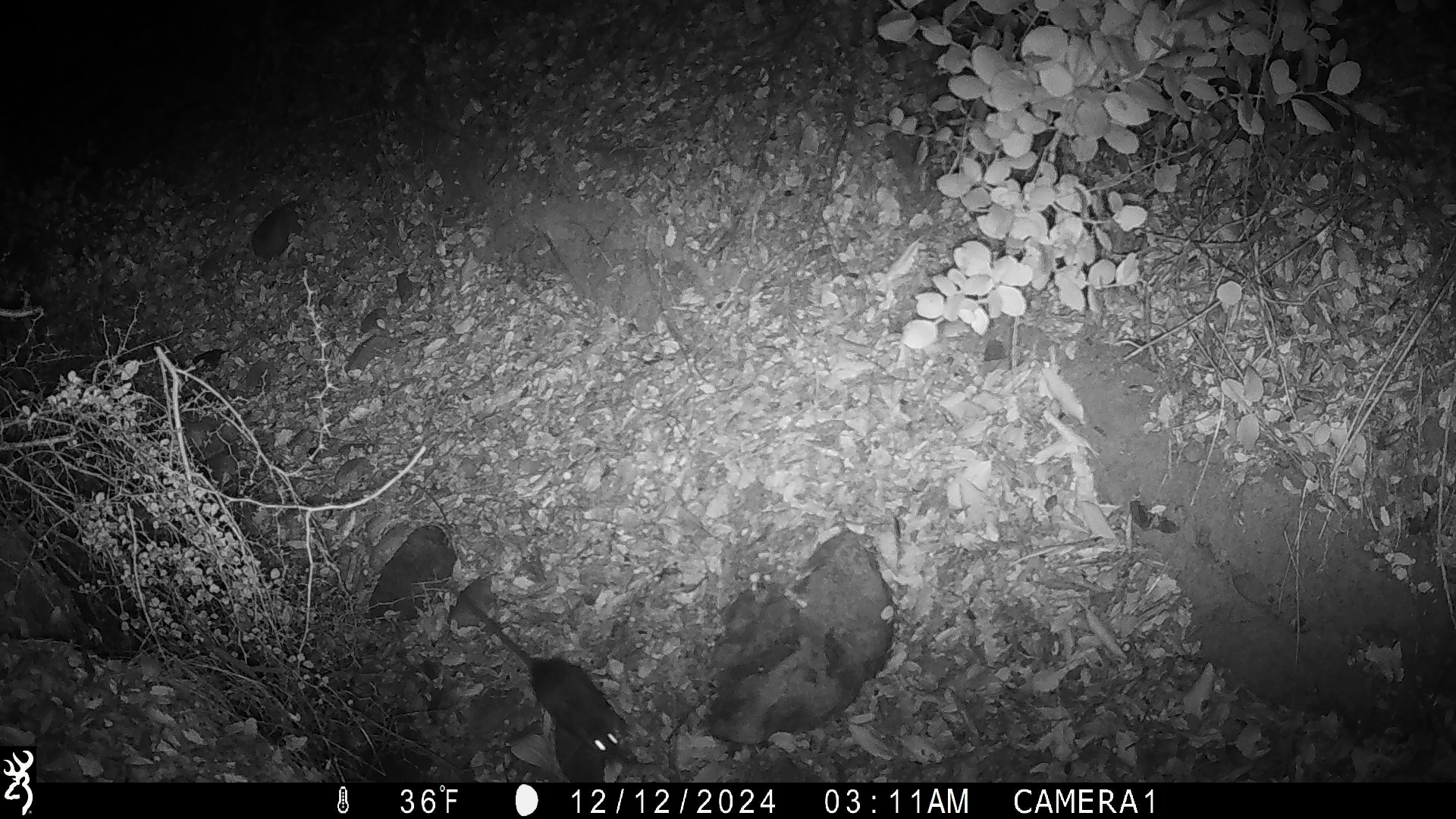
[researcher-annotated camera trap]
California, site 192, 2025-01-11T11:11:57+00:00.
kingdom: Animalia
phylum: Chordata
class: Mammalia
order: Rodentia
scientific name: Rodentia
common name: mouse or rat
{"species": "mouse or rat (Rodentia)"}